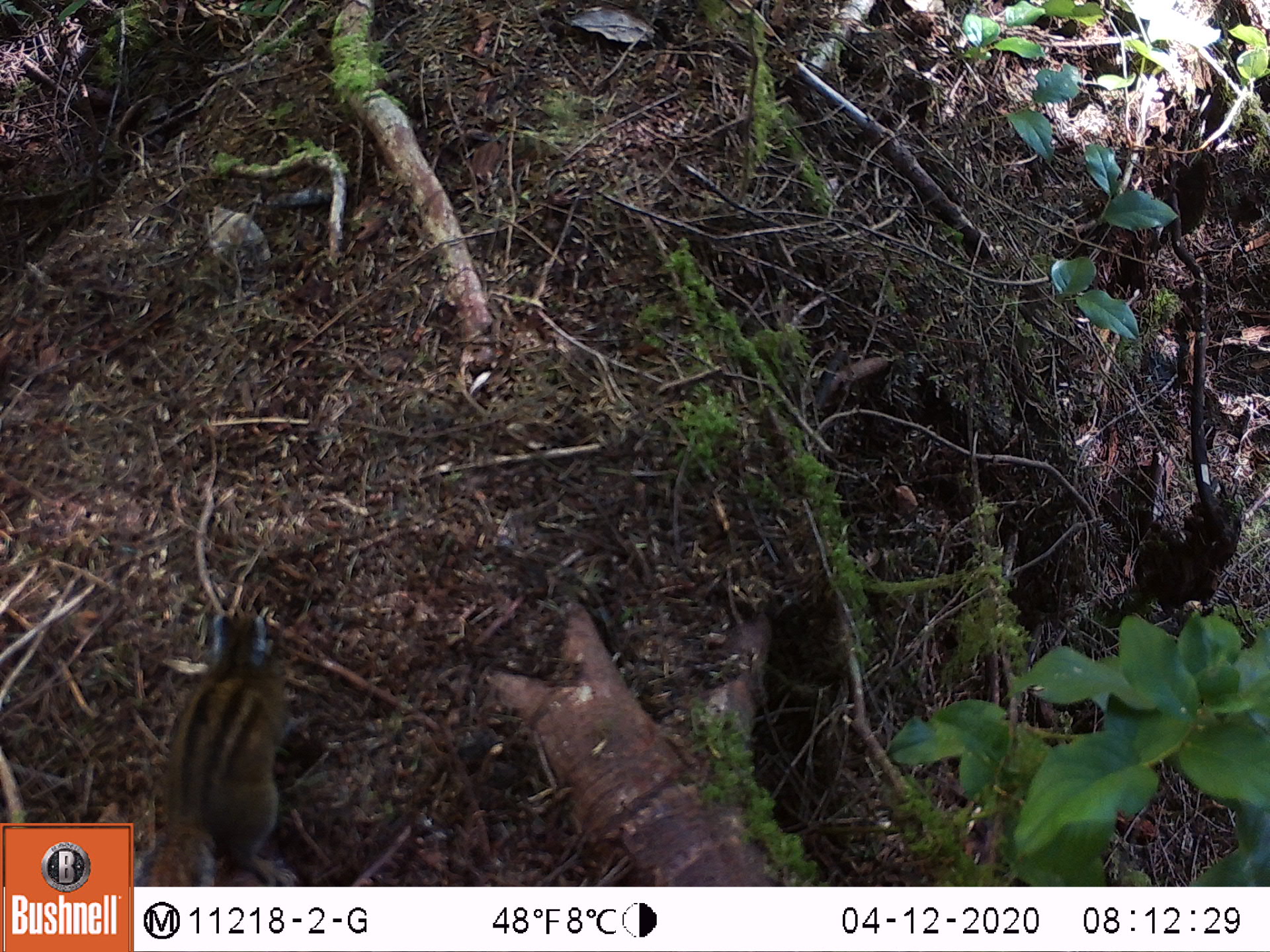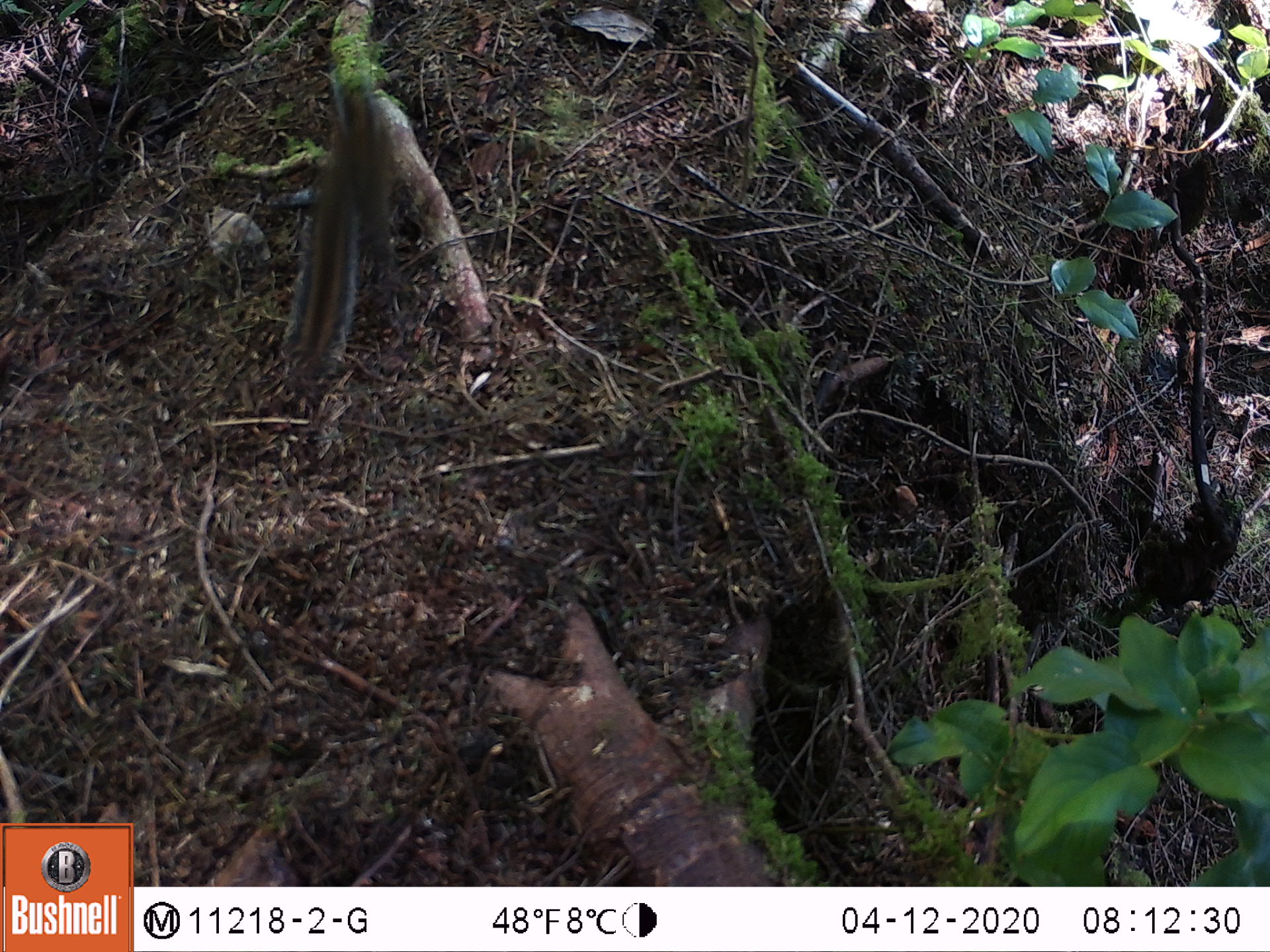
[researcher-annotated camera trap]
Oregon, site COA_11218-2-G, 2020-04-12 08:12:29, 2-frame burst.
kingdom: Animalia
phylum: Chordata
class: Mammalia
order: Rodentia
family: Sciuridae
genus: Neotamias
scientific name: Neotamias townsendii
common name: townsend's chipmunk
Townsend's chipmunk (Neotamias townsendii).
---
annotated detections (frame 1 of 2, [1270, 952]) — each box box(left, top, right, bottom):
townsend's chipmunk: box(154, 593, 306, 881)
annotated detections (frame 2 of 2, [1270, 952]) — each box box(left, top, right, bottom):
townsend's chipmunk: box(266, 55, 394, 391)